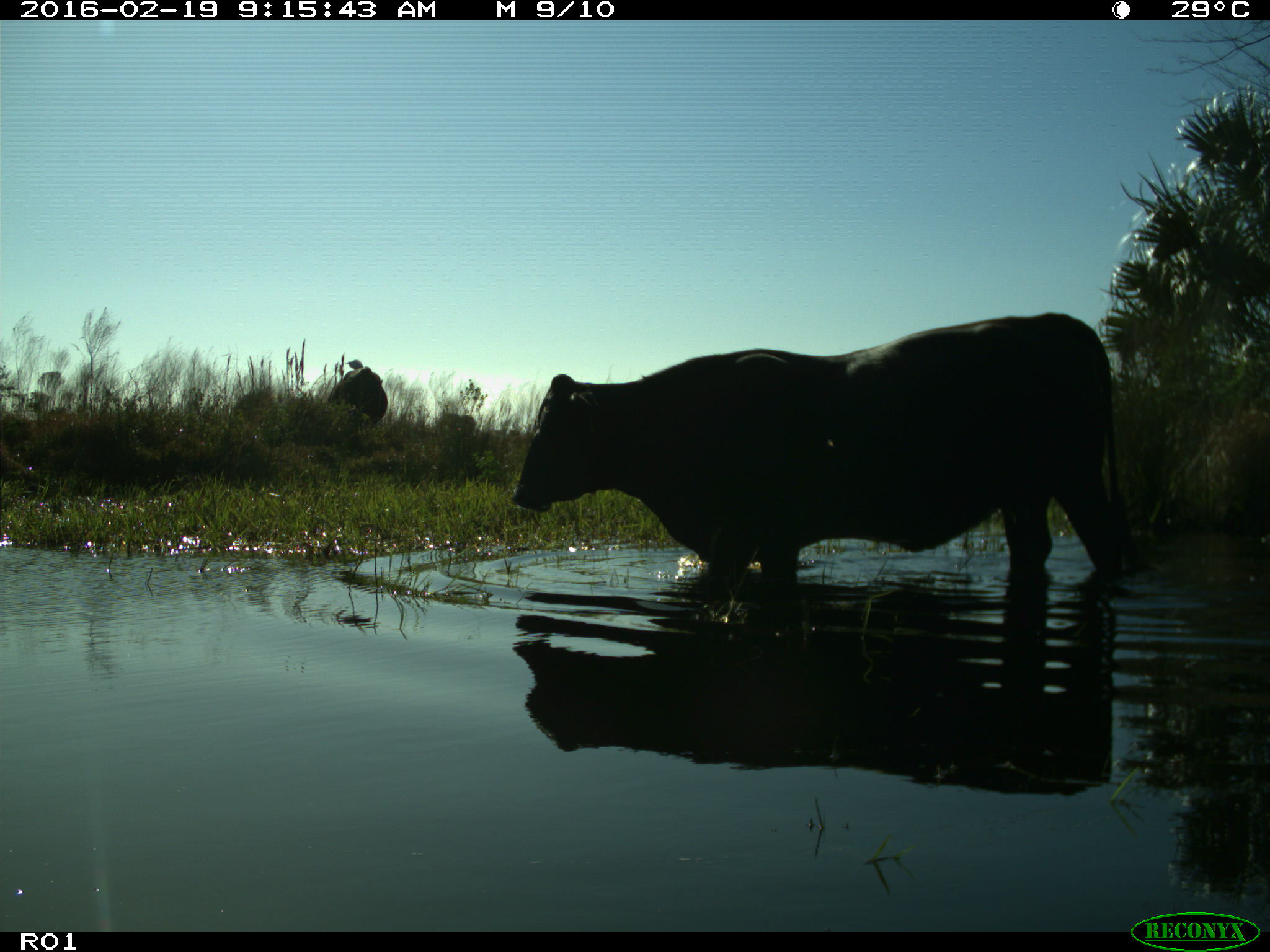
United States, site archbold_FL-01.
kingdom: Animalia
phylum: Chordata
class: Mammalia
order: Artiodactyla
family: Bovidae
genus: Bos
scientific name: Bos taurus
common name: domestic cow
Bos taurus (domestic cow).